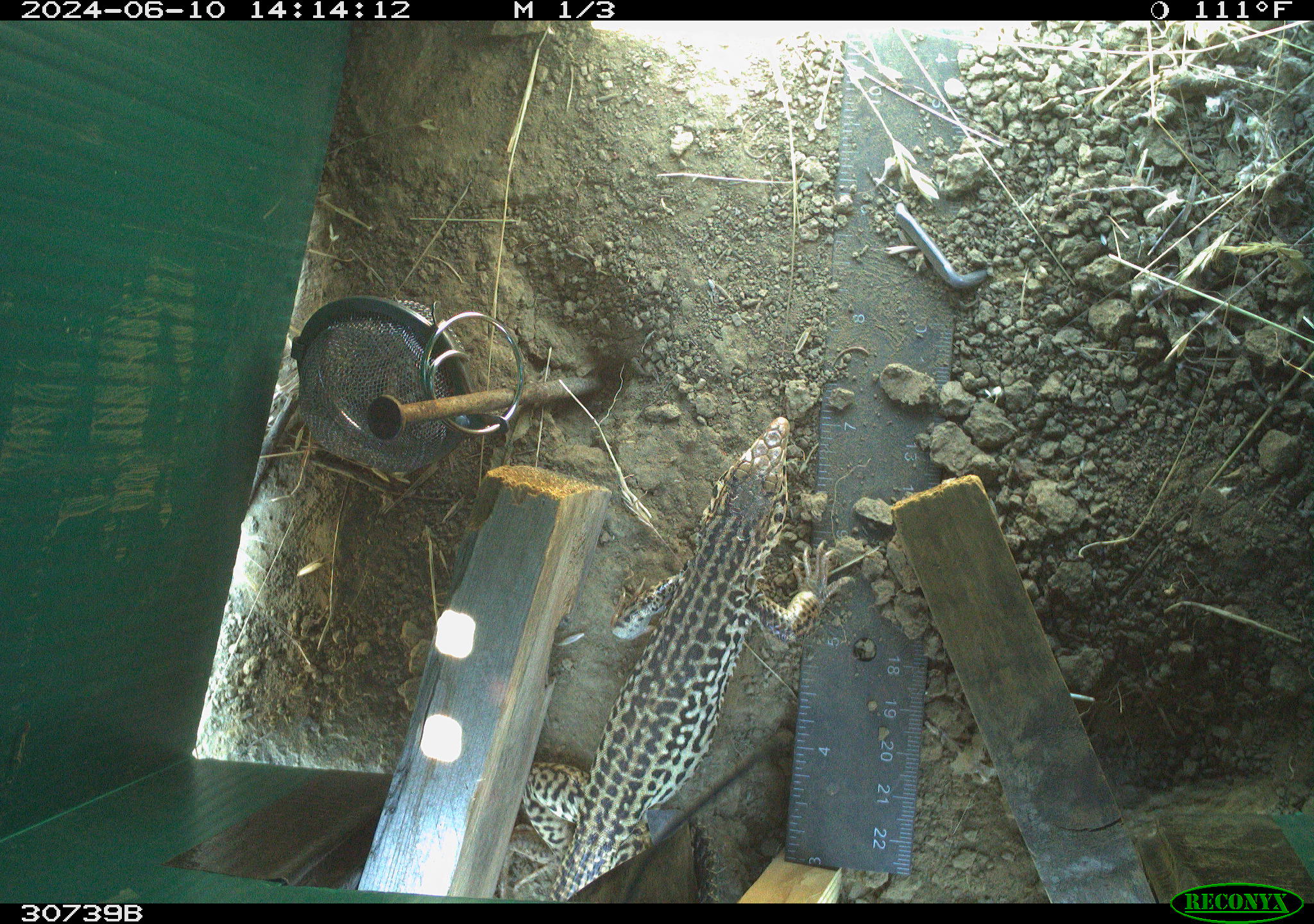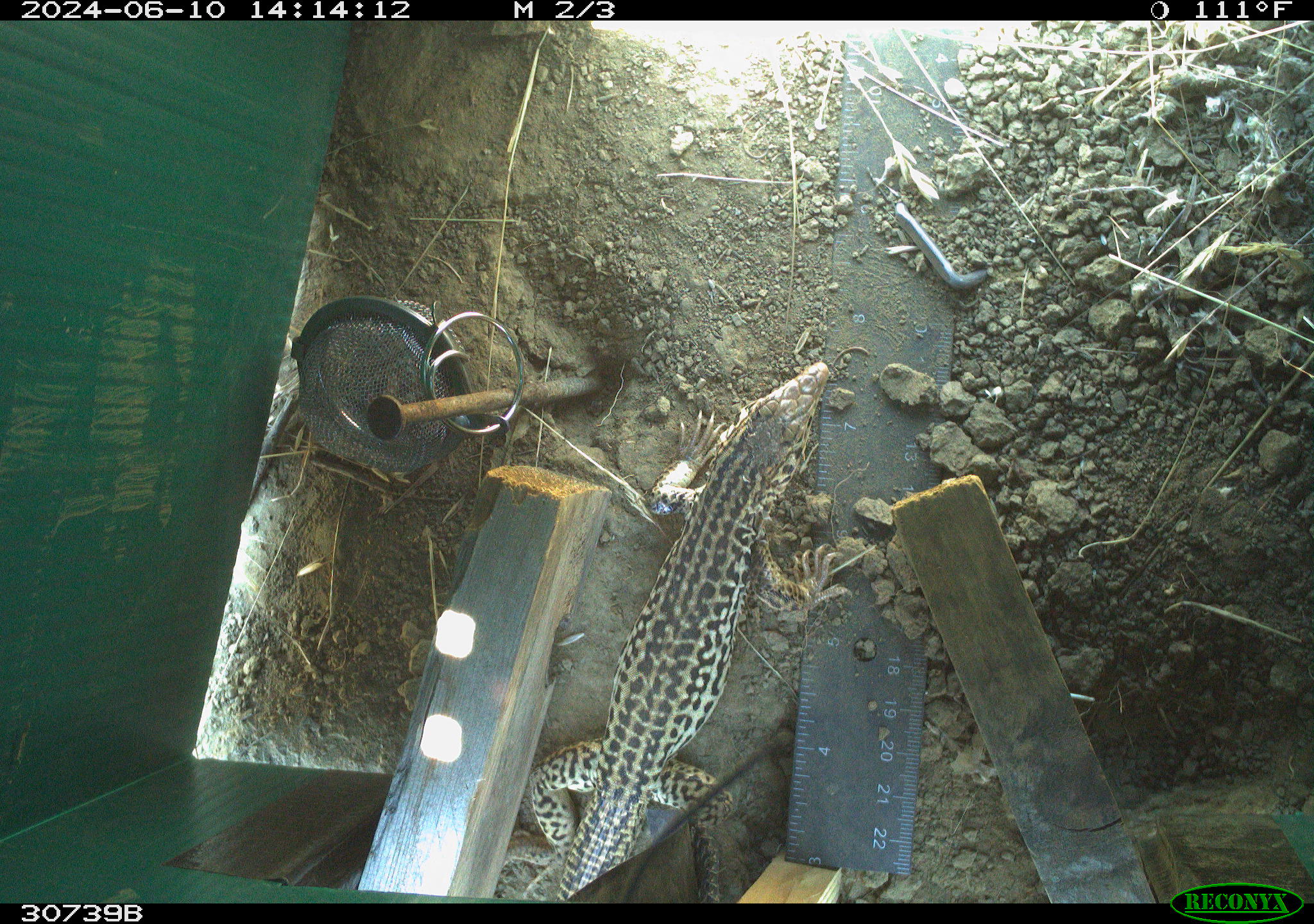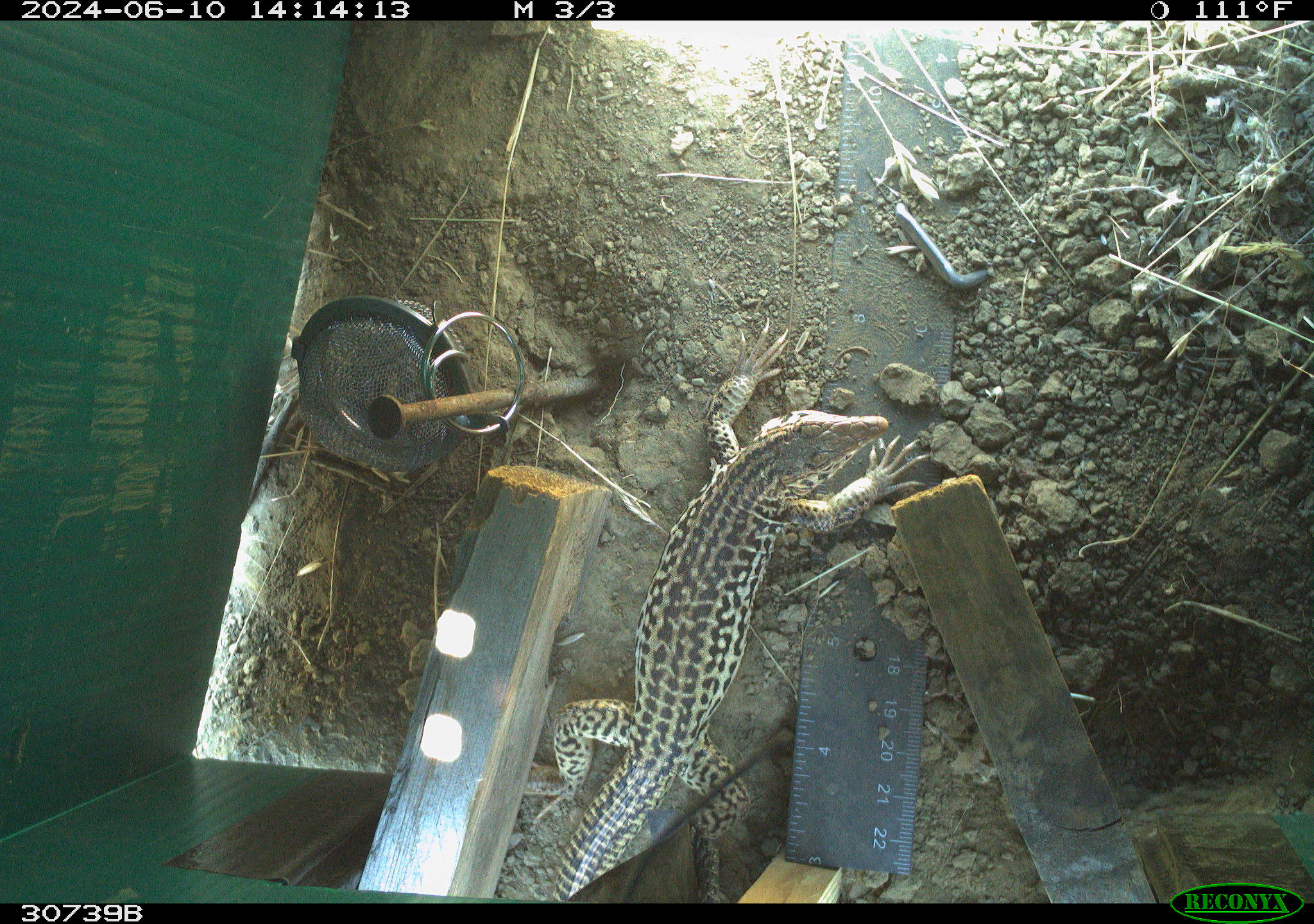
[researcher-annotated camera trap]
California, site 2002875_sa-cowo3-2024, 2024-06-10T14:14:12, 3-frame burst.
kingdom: Animalia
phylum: Chordata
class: Reptilia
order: Squamata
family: Phrynosomatidae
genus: Sceloporus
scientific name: Sceloporus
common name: spiny lizards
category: sceloporus species